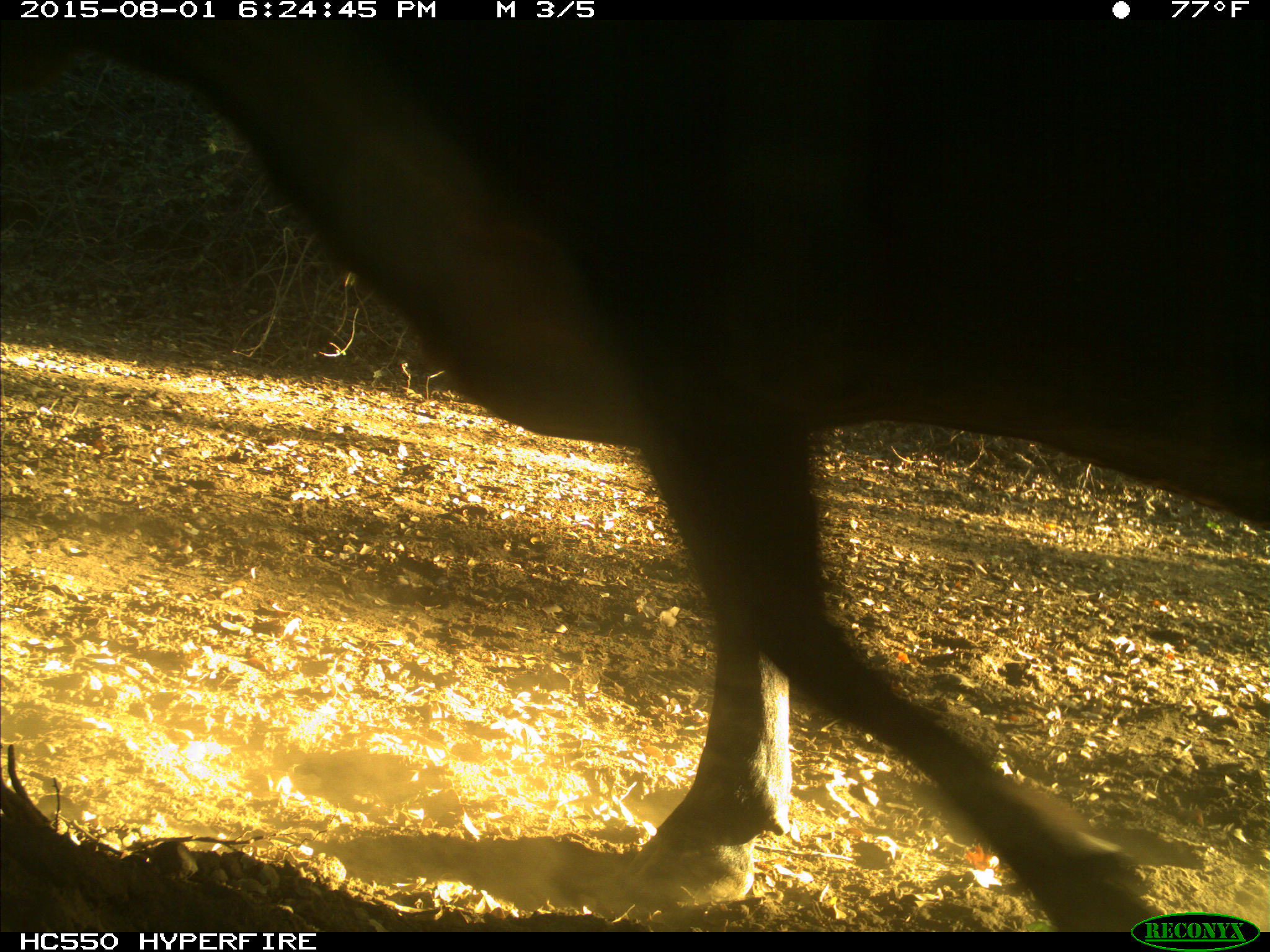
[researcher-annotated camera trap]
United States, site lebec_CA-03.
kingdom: Animalia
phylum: Chordata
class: Mammalia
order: Artiodactyla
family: Bovidae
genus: Bos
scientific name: Bos taurus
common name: domestic cow